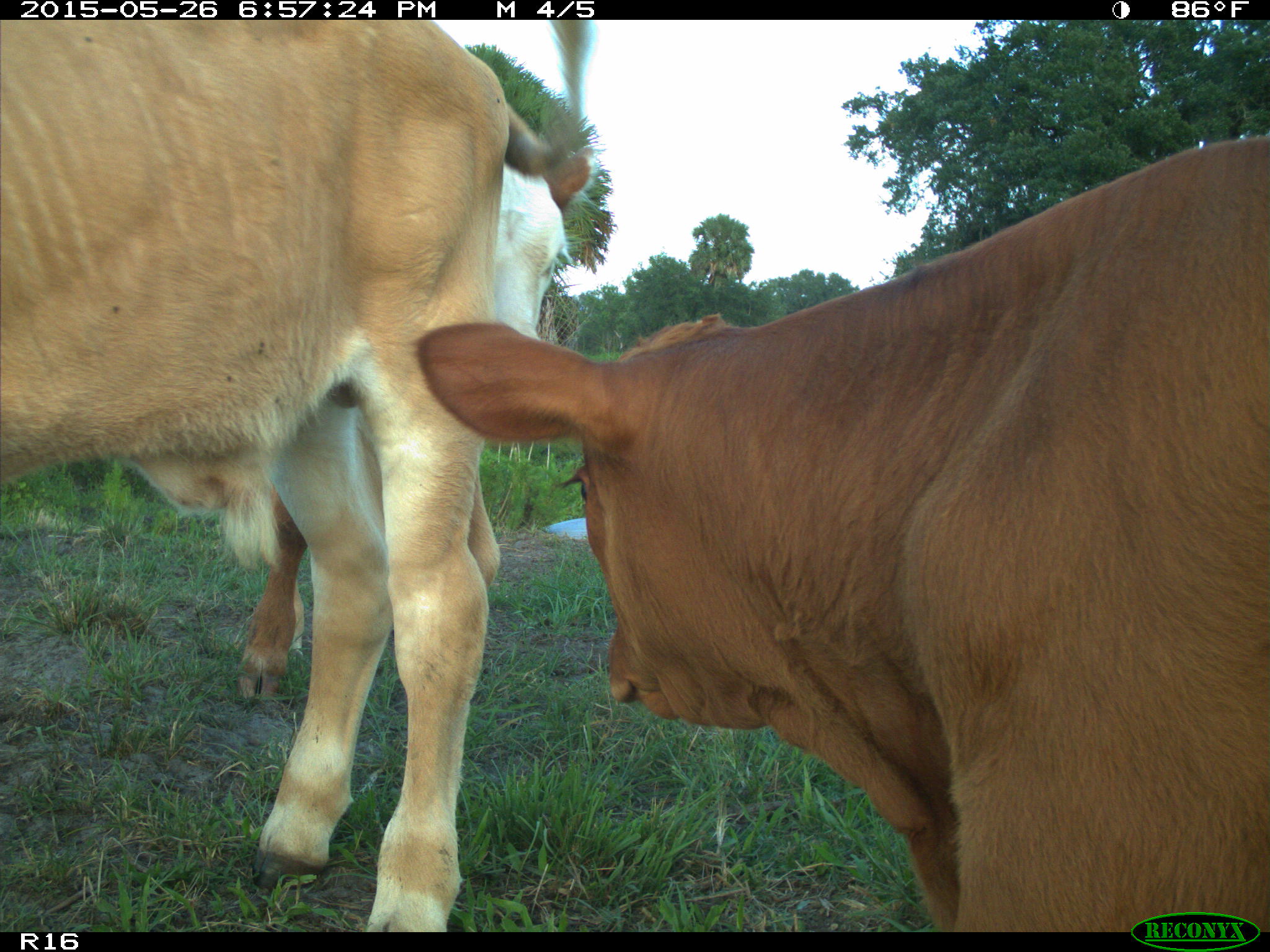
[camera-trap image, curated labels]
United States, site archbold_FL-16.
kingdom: Animalia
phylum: Chordata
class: Mammalia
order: Artiodactyla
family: Bovidae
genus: Bos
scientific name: Bos taurus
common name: domestic cow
Bos taurus (domestic cow).